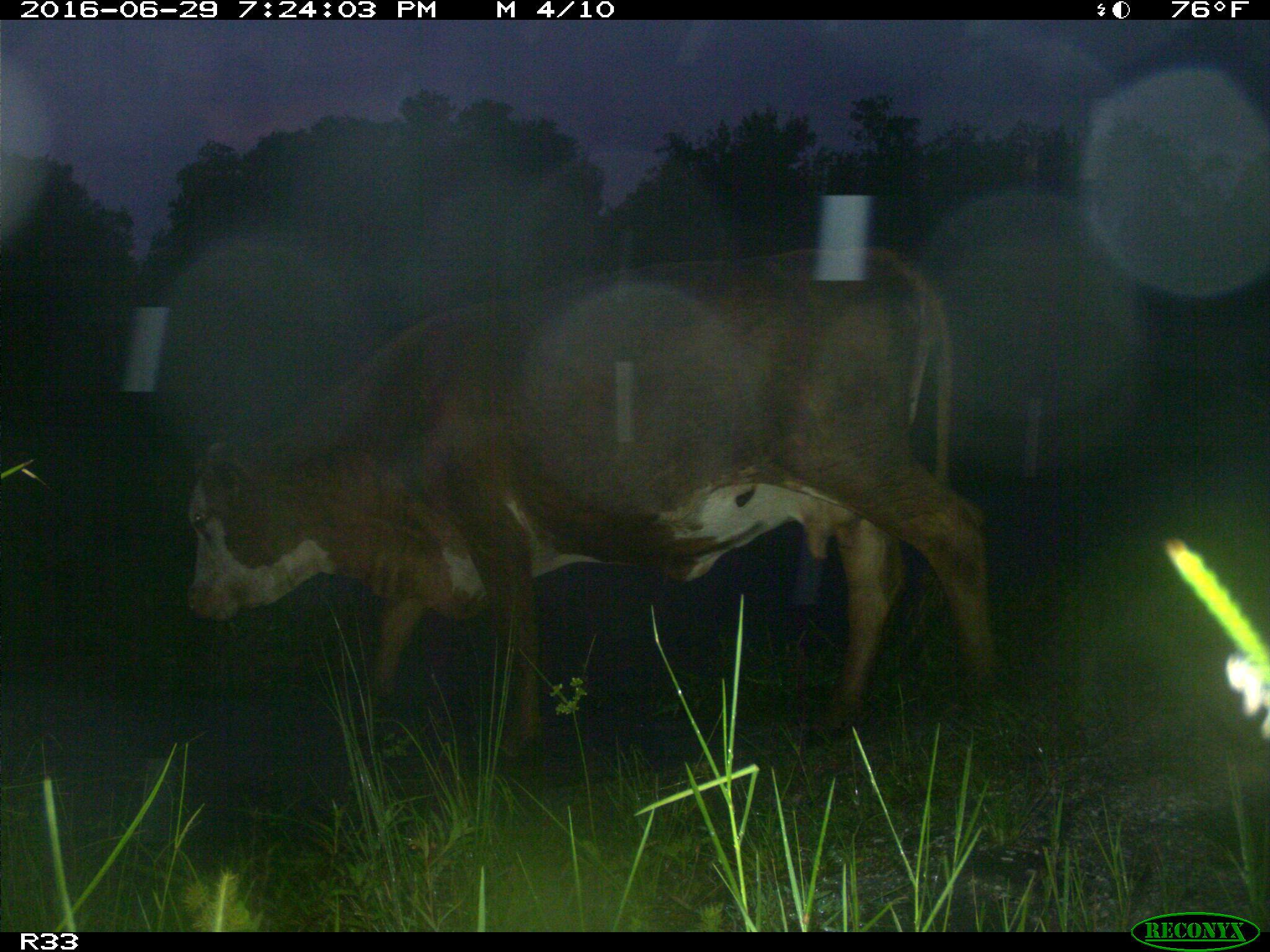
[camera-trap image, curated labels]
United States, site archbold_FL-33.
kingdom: Animalia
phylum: Chordata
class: Mammalia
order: Artiodactyla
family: Bovidae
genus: Bos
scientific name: Bos taurus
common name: domestic cow